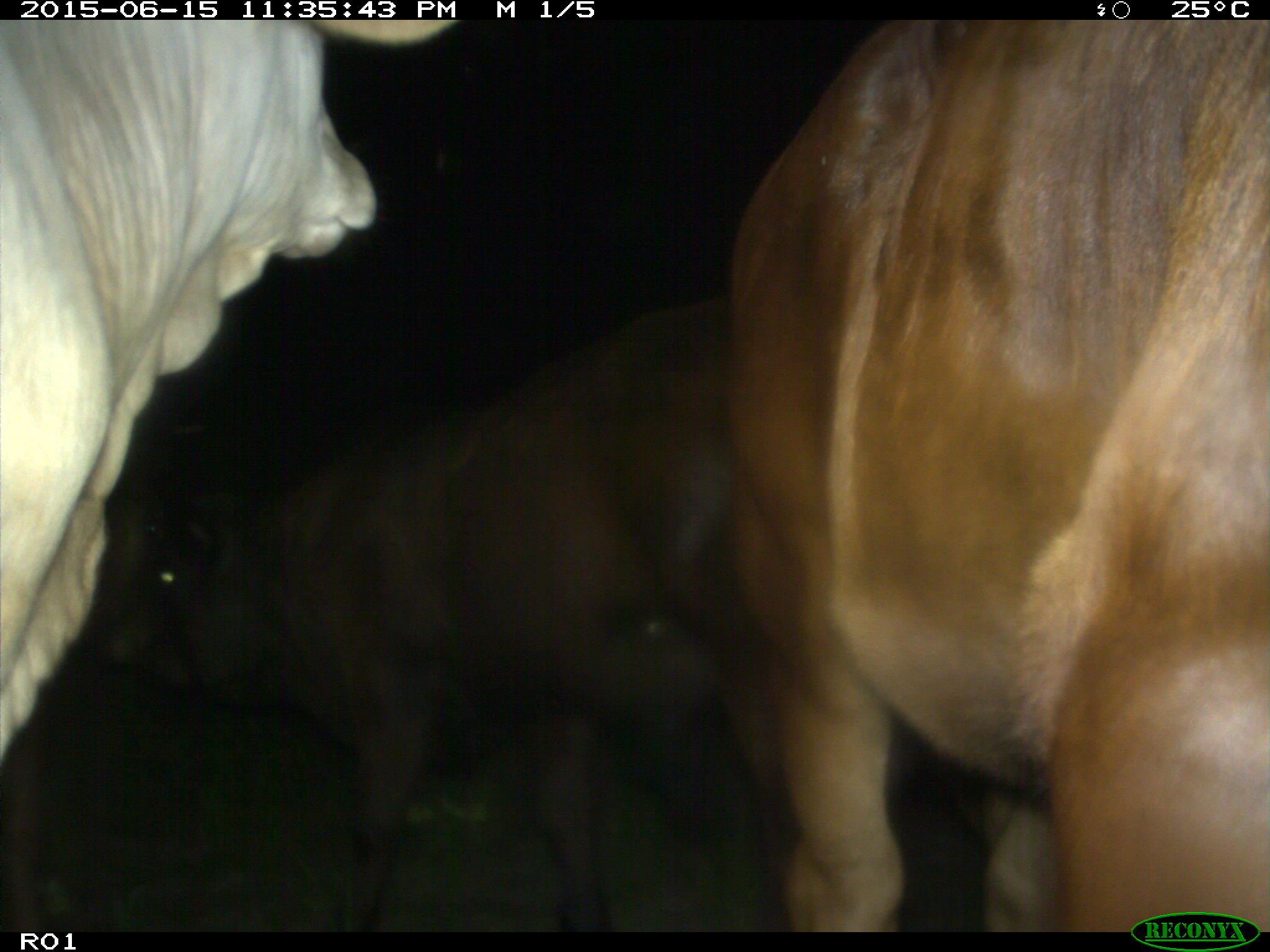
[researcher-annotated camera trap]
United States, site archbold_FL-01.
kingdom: Animalia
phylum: Chordata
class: Mammalia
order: Artiodactyla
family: Bovidae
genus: Bos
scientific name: Bos taurus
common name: domestic cow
Bos taurus (domestic cow).